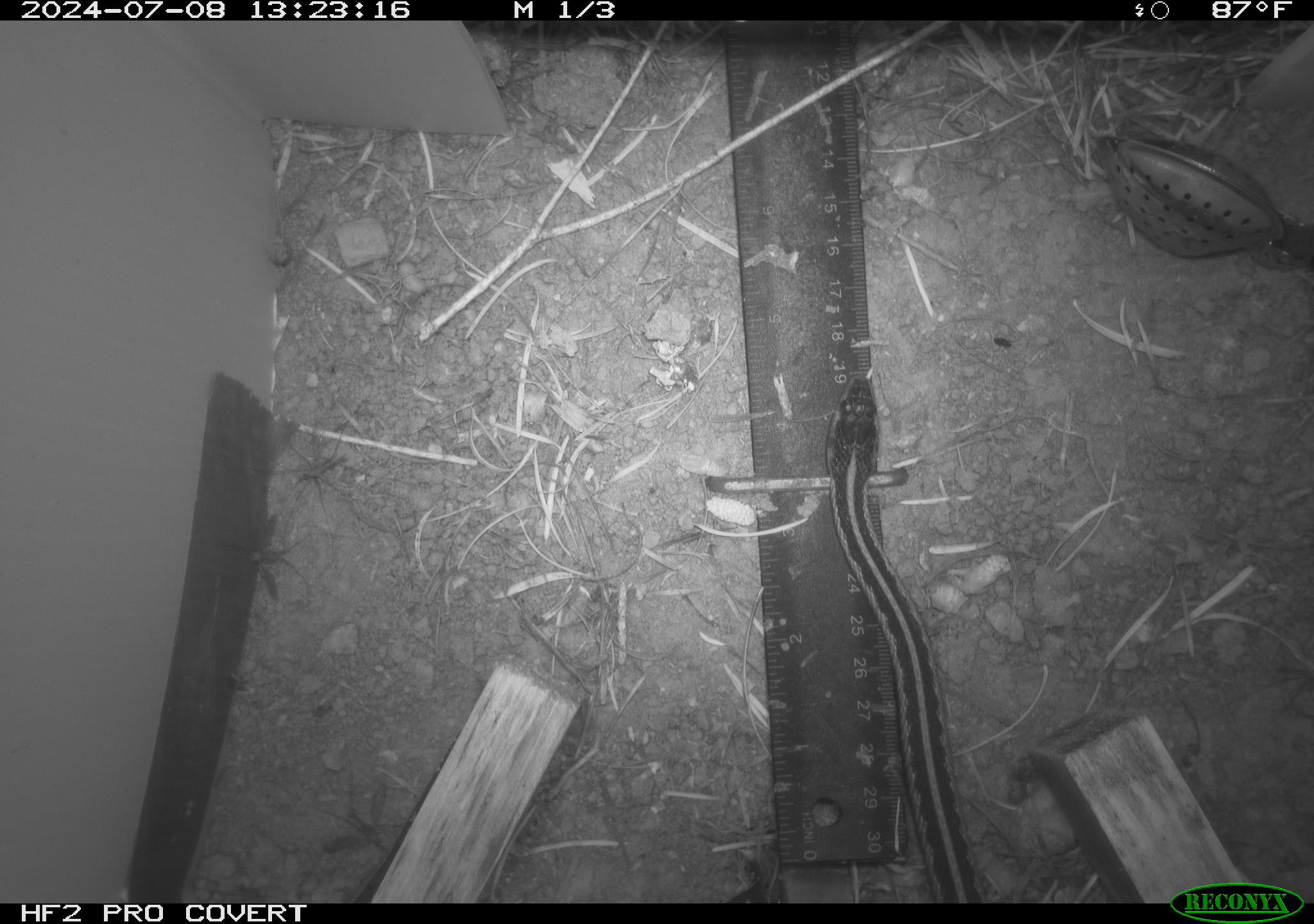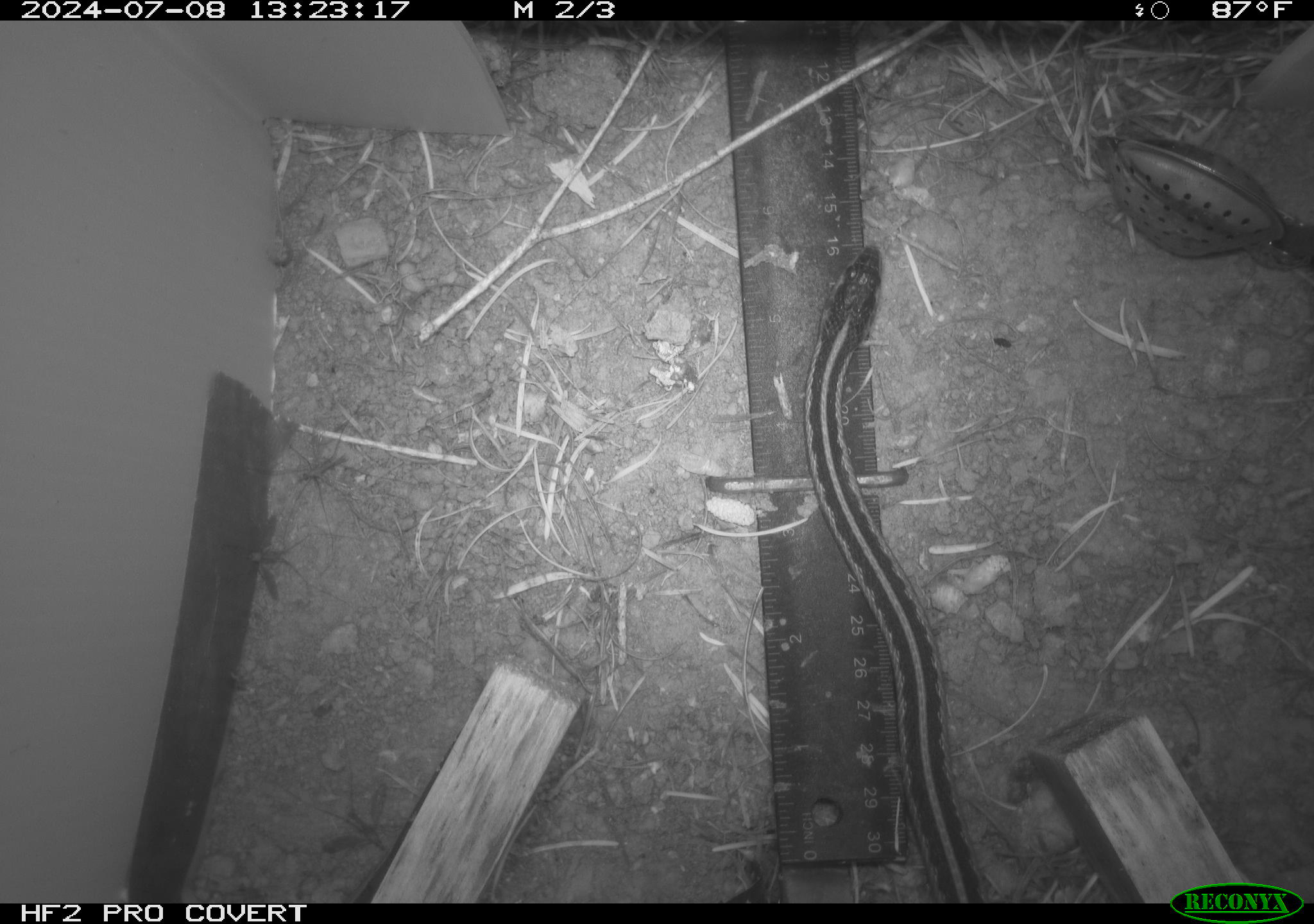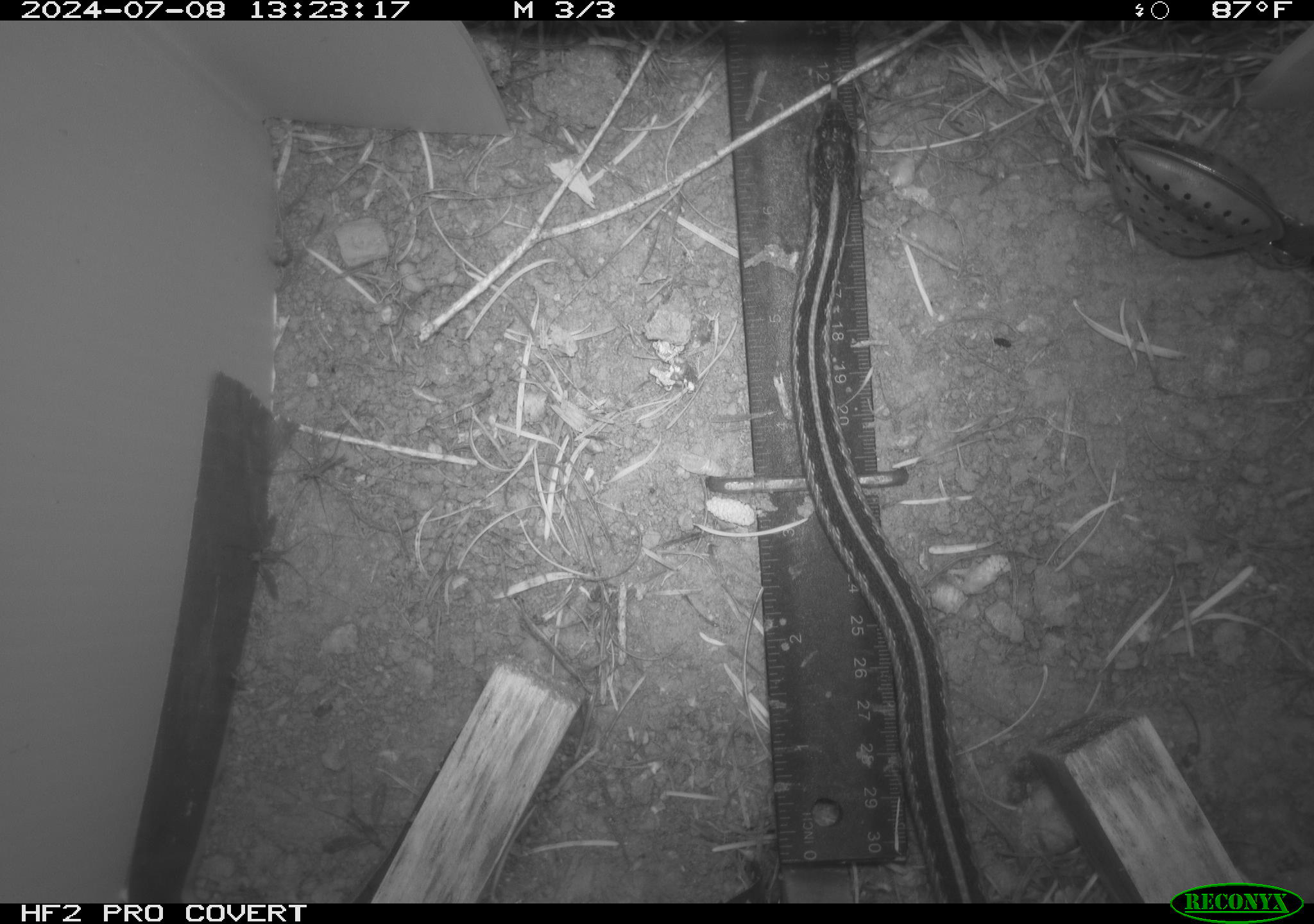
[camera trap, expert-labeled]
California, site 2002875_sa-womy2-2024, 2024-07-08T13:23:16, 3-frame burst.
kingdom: Animalia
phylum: Chordata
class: Reptilia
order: Squamata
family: Colubridae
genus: Thamnophis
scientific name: Thamnophis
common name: american gartersnakes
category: thamnophis species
Thamnophis species (american gartersnakes) (Thamnophis).